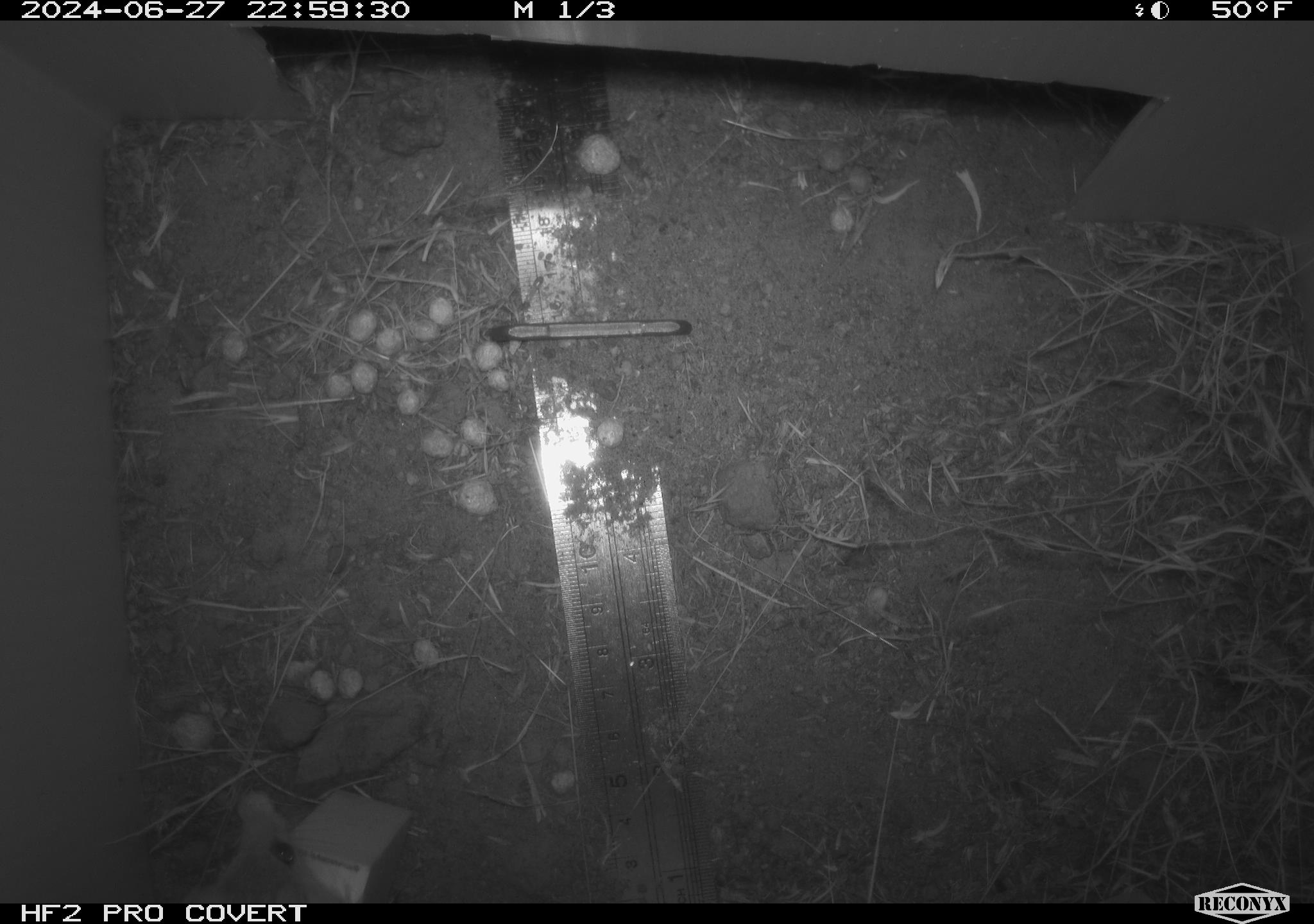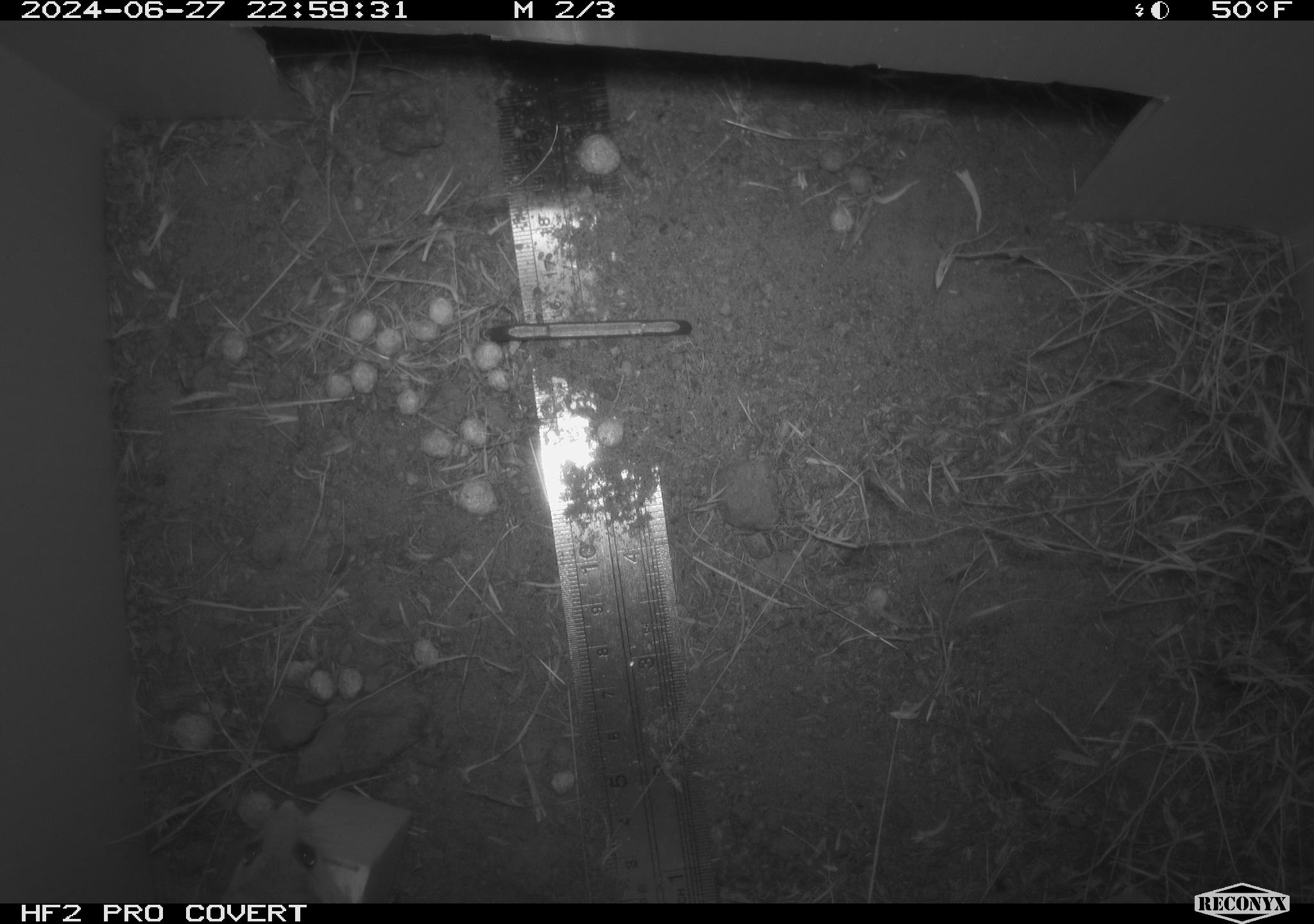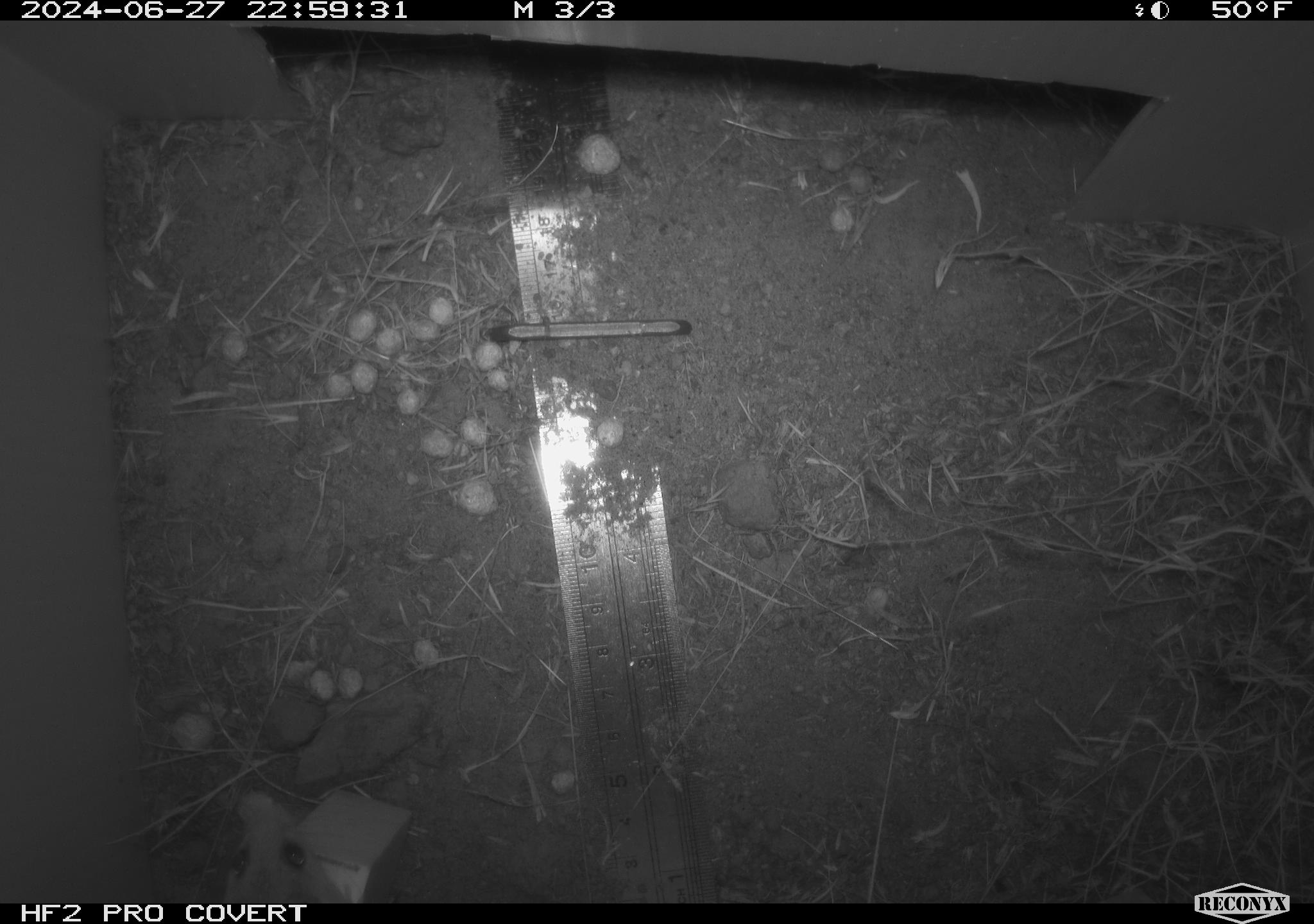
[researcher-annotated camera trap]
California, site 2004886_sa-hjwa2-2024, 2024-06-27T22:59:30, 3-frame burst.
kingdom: Animalia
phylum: Chordata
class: Mammalia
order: Rodentia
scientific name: Rodentia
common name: rodent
Rodent (Rodentia).